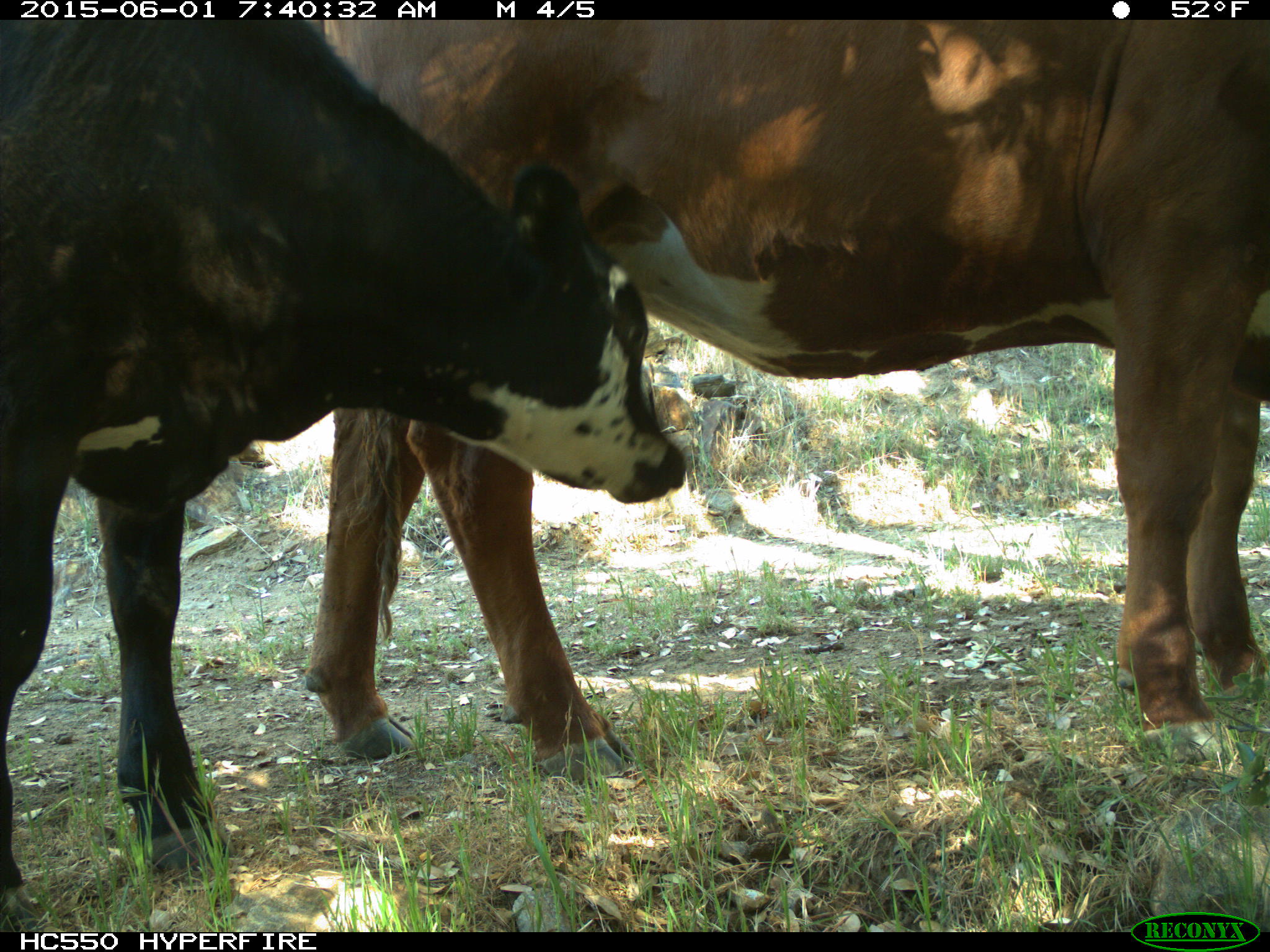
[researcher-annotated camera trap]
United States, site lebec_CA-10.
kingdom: Animalia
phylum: Chordata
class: Mammalia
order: Artiodactyla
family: Bovidae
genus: Bos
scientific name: Bos taurus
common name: domestic cow